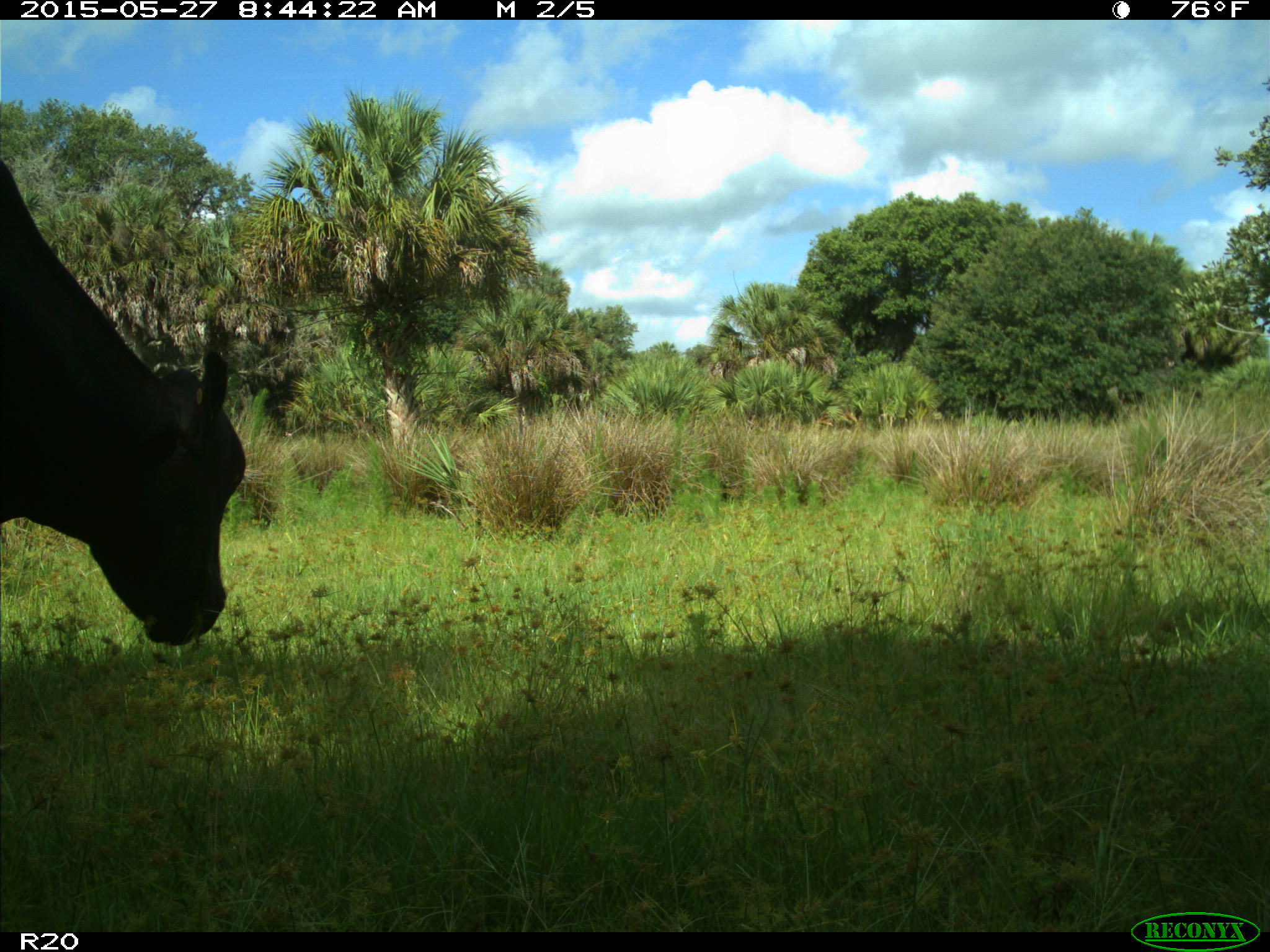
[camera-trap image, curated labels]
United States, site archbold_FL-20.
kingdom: Animalia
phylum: Chordata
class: Mammalia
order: Artiodactyla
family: Bovidae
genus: Bos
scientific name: Bos taurus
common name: domestic cow